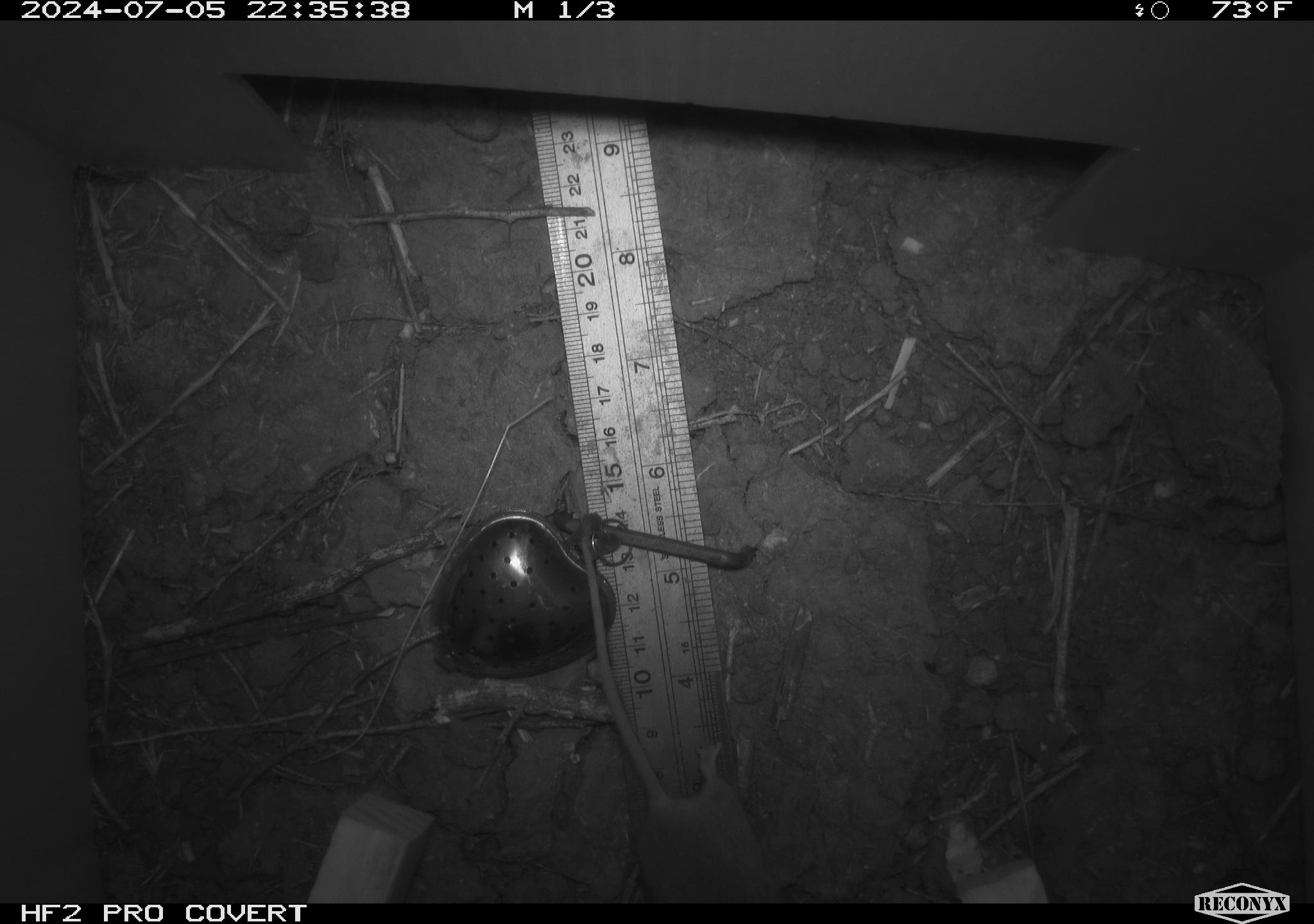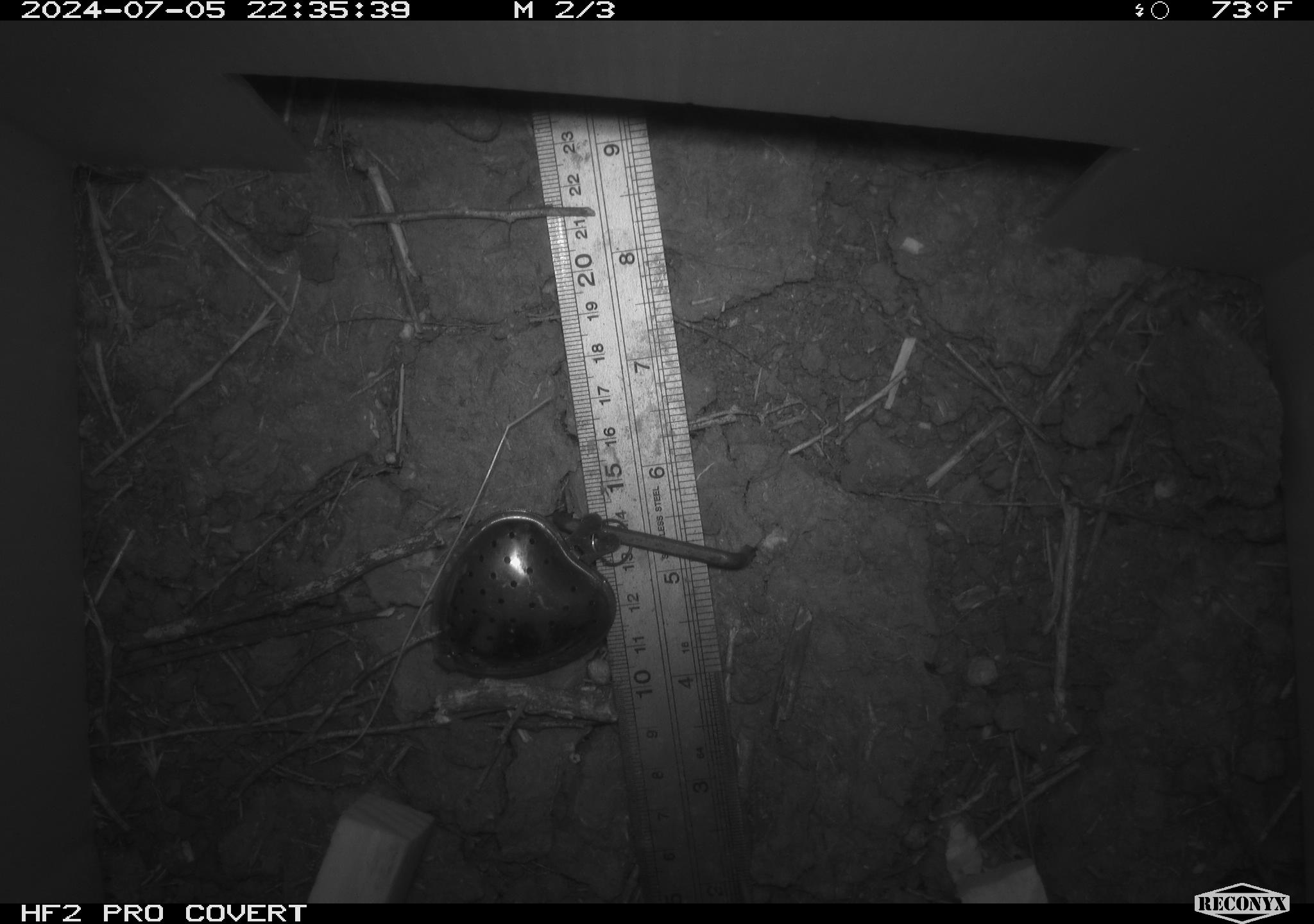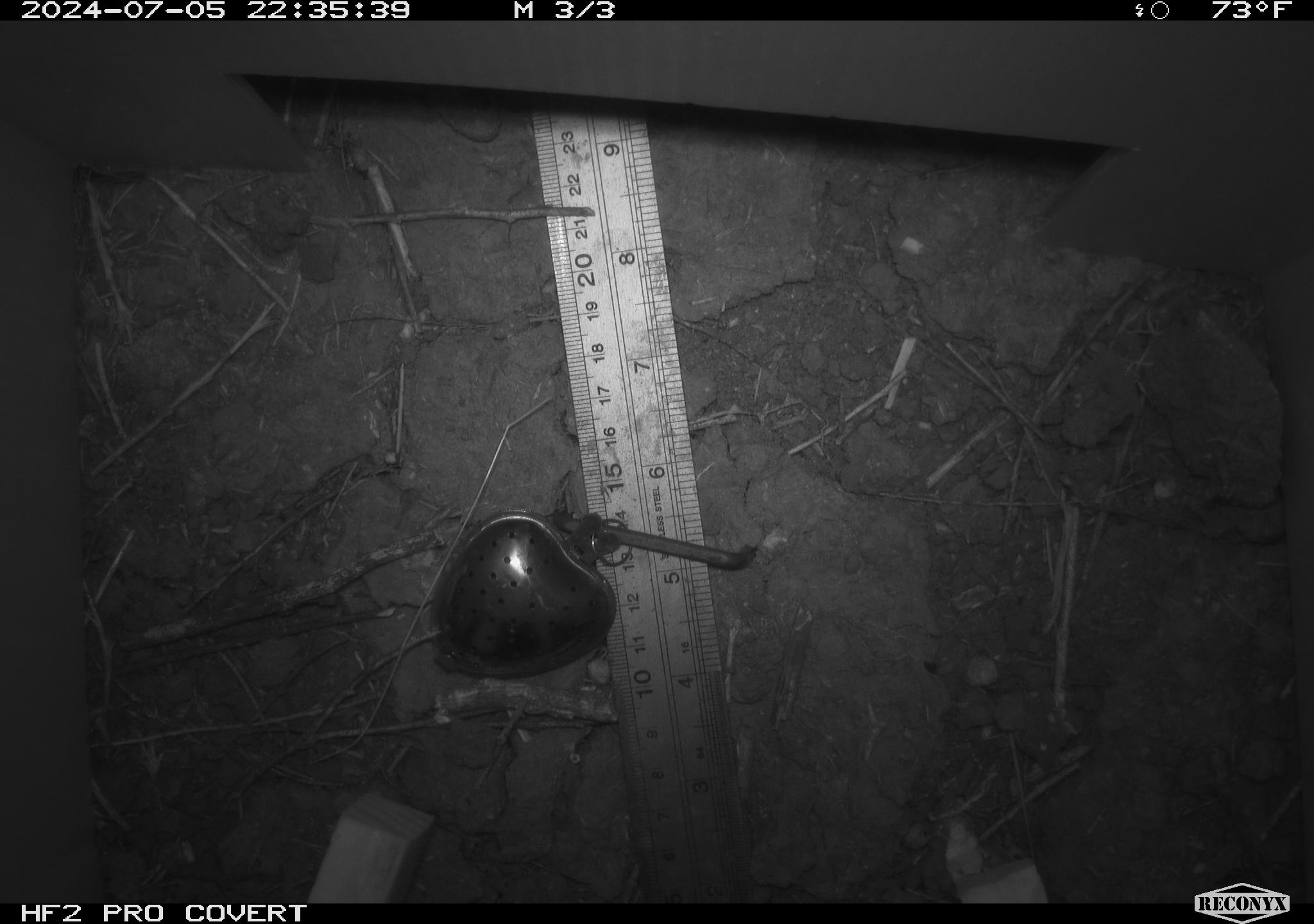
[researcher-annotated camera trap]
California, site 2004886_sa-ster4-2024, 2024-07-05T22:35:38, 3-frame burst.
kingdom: Animalia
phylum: Chordata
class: Mammalia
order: Rodentia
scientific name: Rodentia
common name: mouse species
Mouse species (Rodentia).